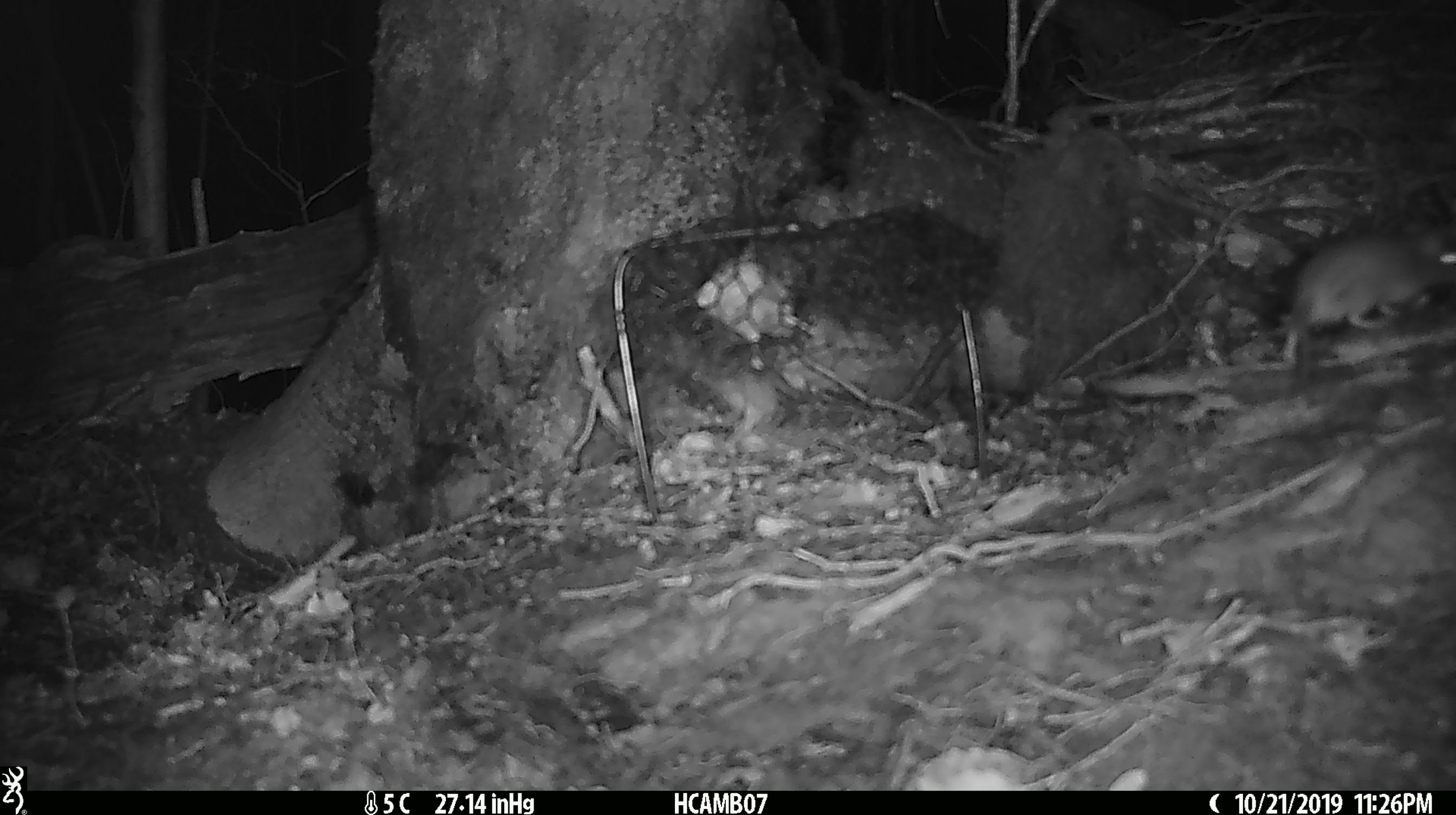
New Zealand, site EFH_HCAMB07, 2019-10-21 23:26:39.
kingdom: Animalia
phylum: Chordata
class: Mammalia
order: Rodentia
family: Muridae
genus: Mus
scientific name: Mus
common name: mouse